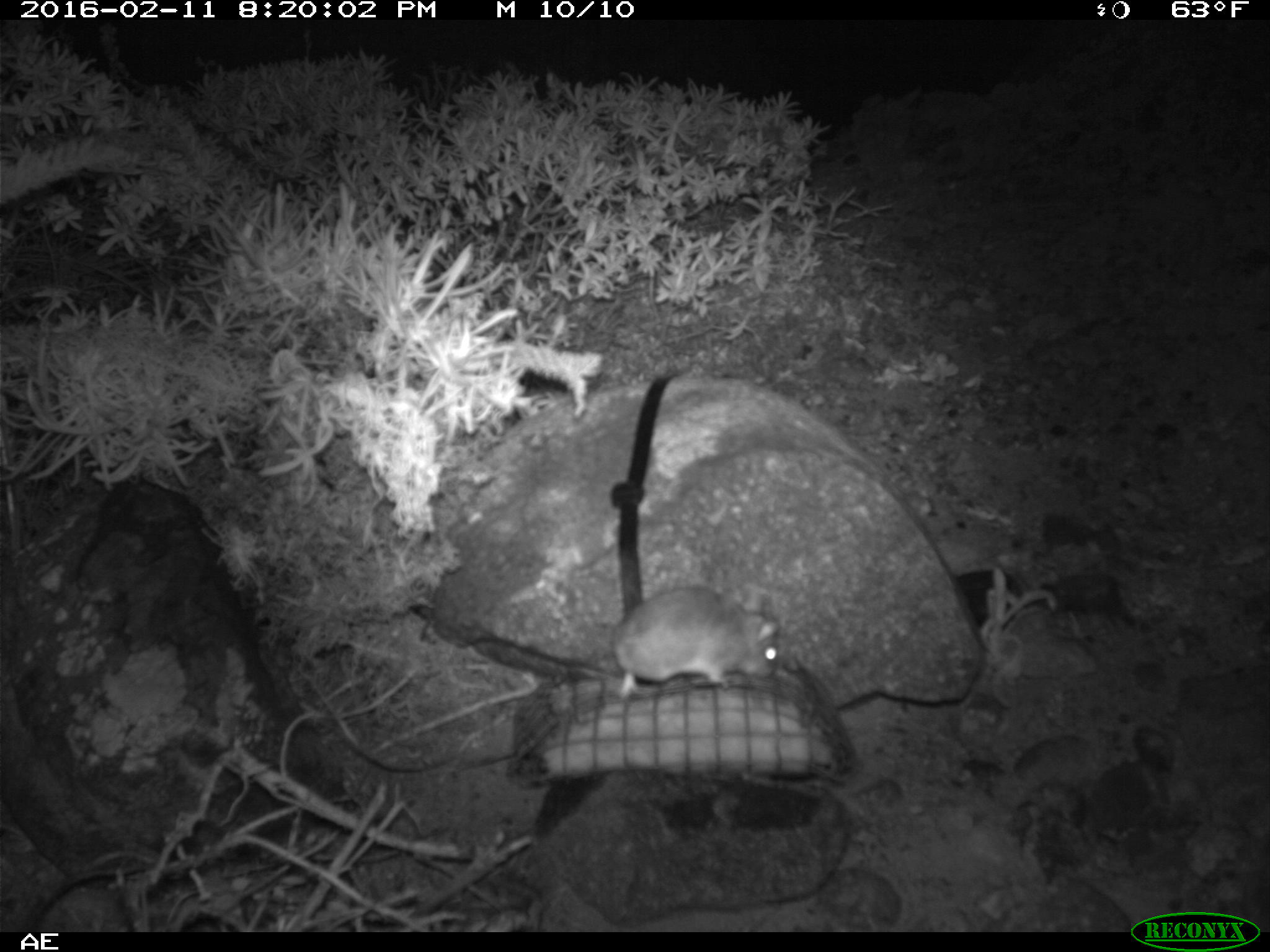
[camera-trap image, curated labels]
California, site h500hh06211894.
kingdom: Animalia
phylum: Chordata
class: Mammalia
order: Rodentia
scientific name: Rodentia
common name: rodent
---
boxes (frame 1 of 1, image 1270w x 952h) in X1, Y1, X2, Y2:
rodent: 608, 583, 784, 699